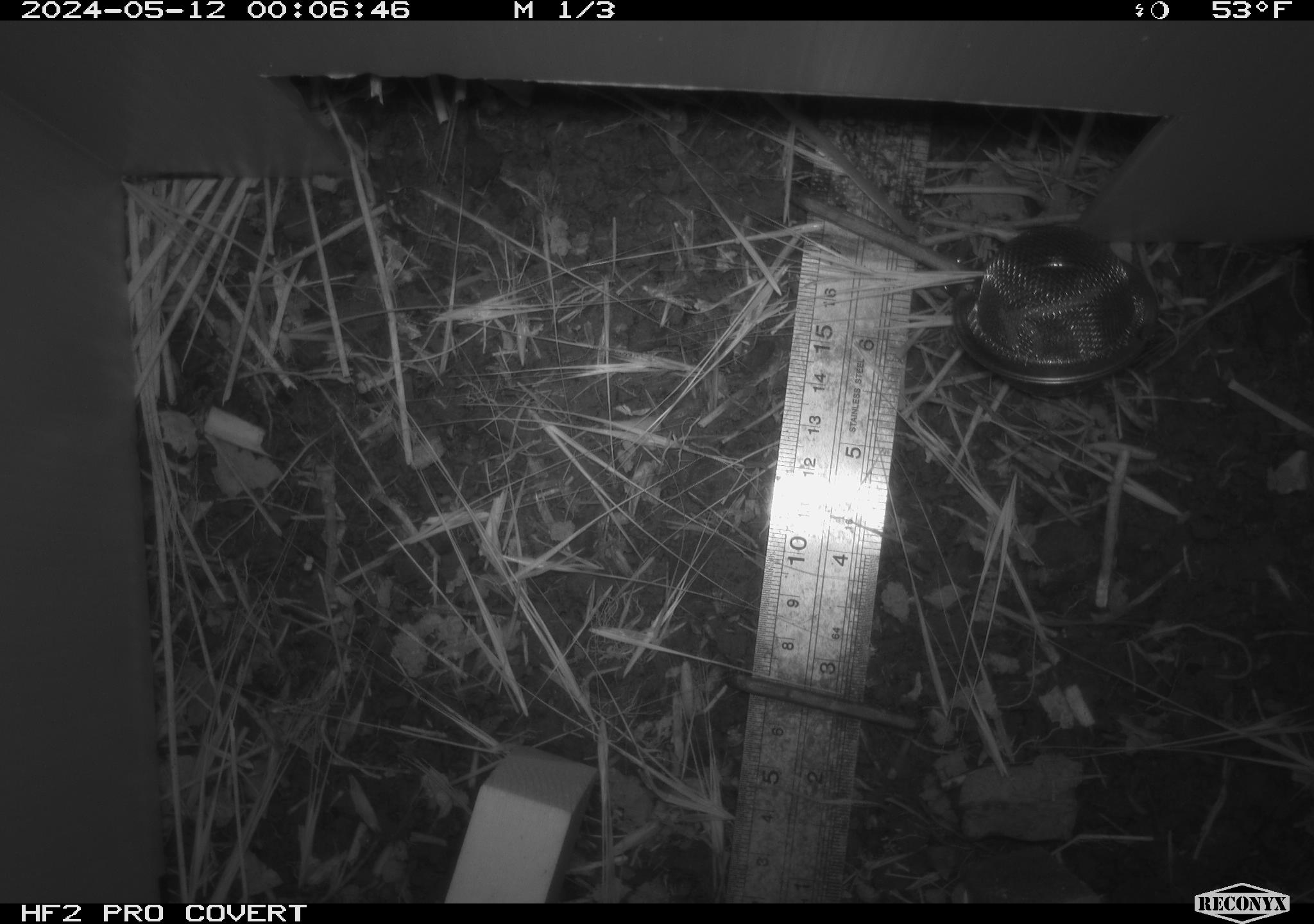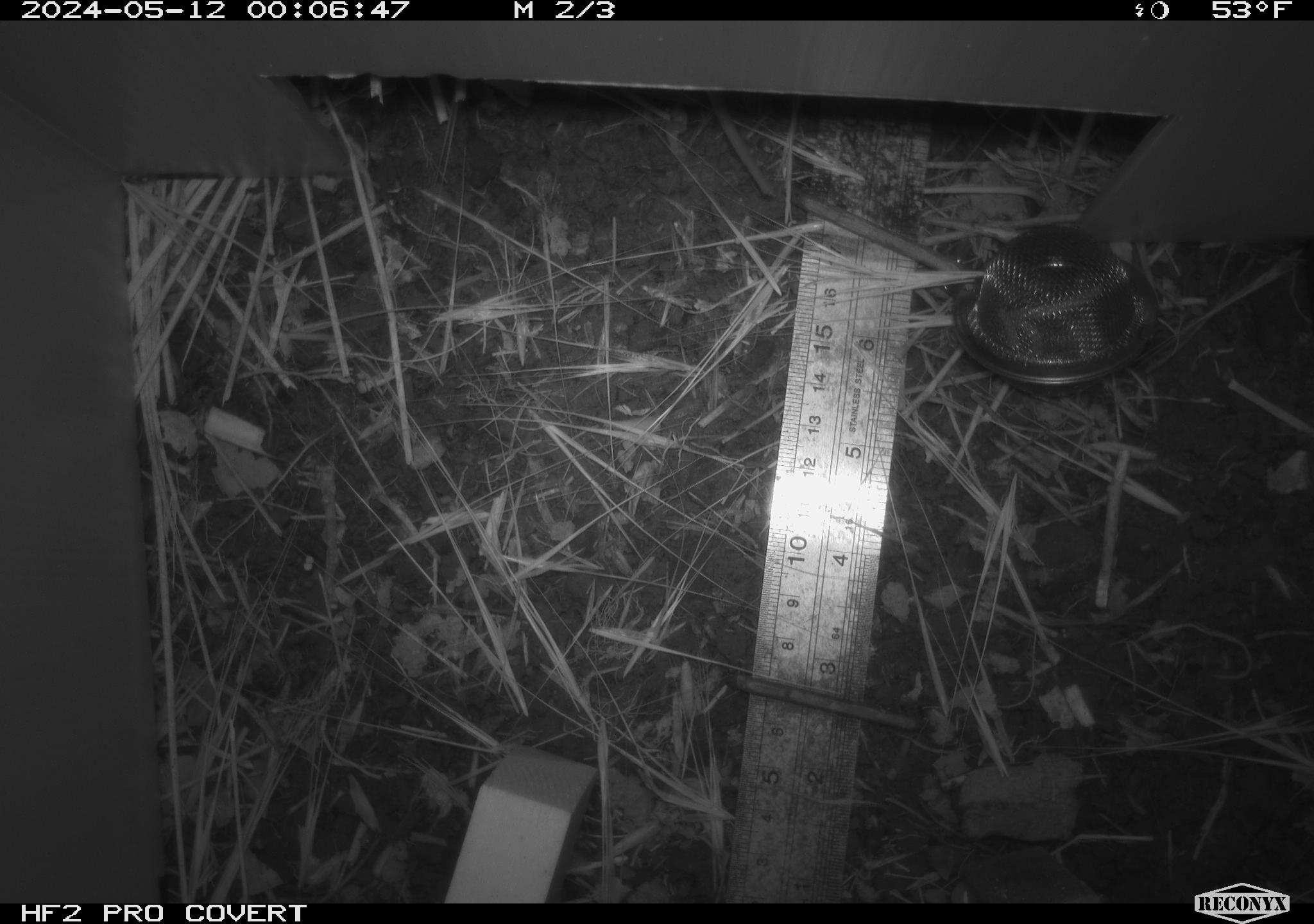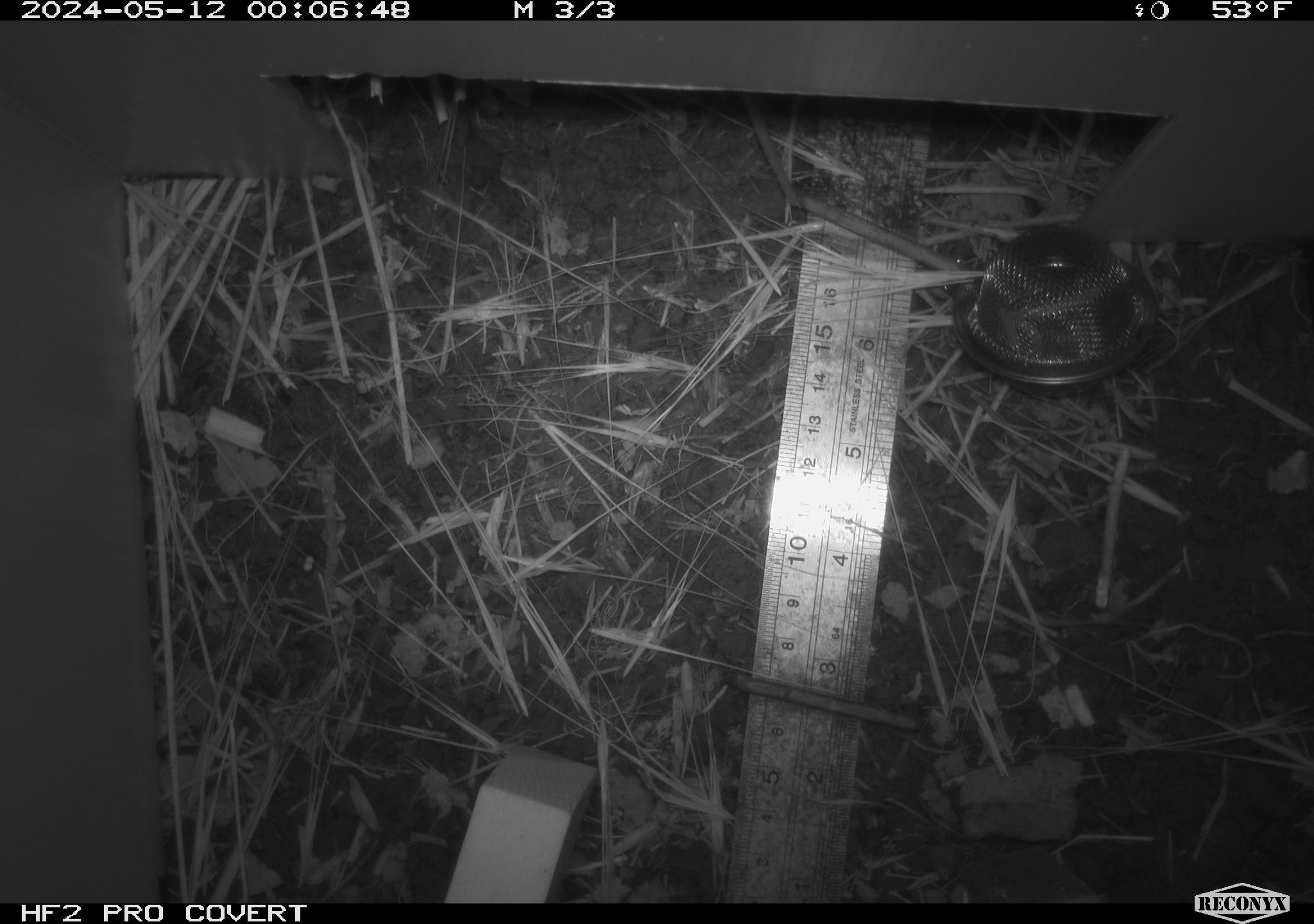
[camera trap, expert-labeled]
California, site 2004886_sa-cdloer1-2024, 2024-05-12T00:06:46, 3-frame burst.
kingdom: Animalia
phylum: Chordata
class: Mammalia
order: Rodentia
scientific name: Rodentia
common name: mouse species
Mouse species (Rodentia).